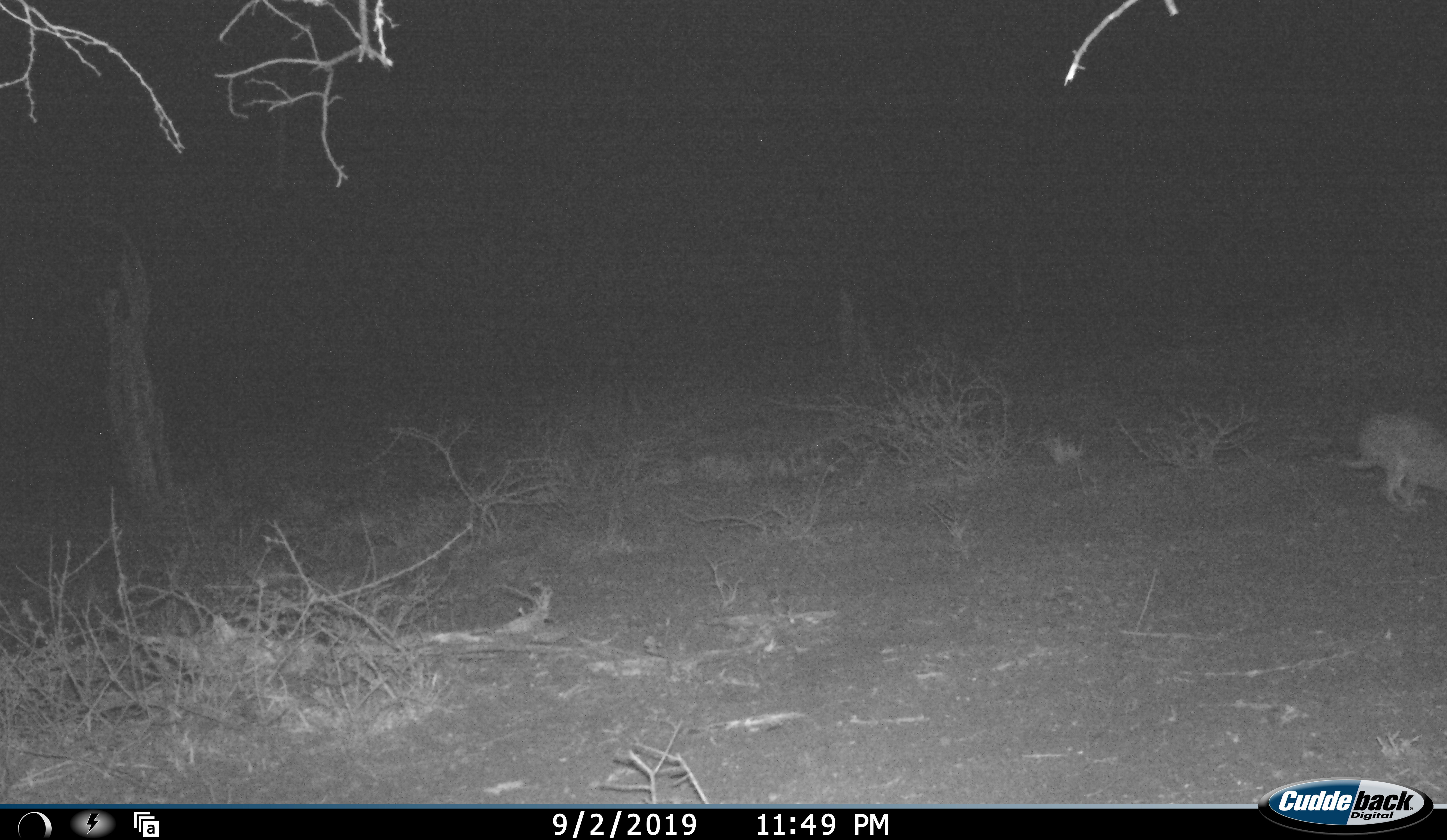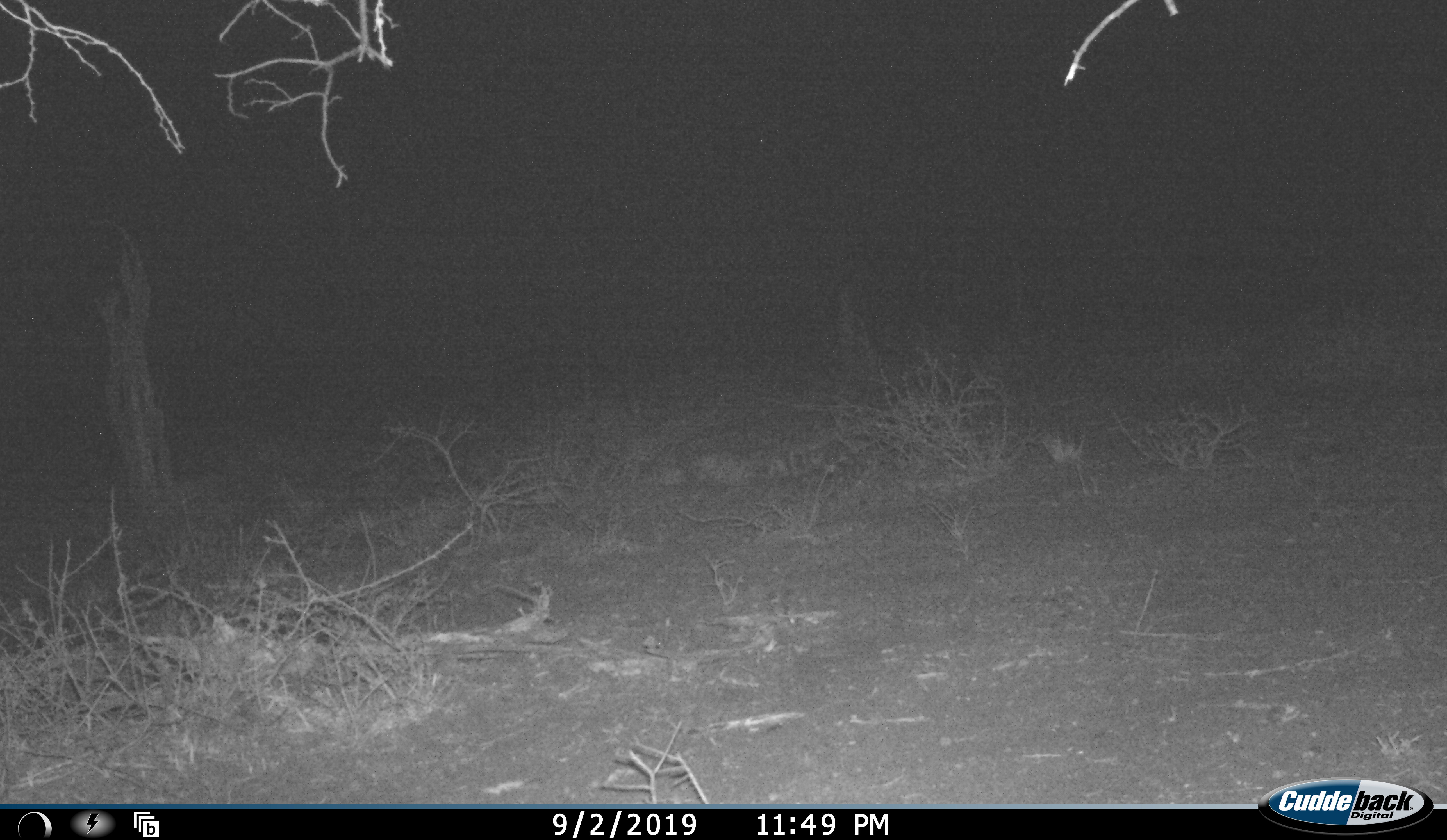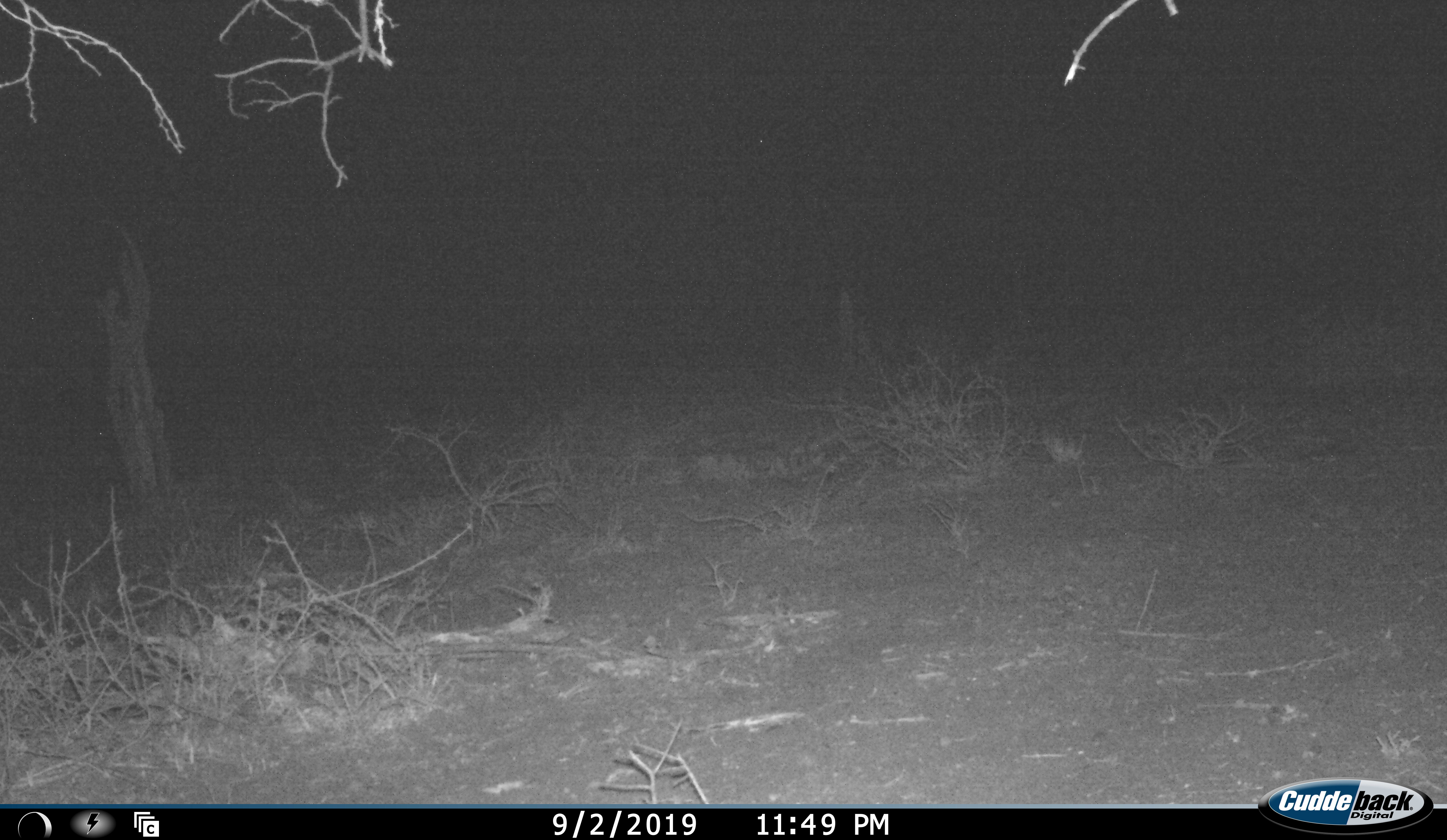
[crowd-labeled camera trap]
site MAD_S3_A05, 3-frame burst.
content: unidentified animal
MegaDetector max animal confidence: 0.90